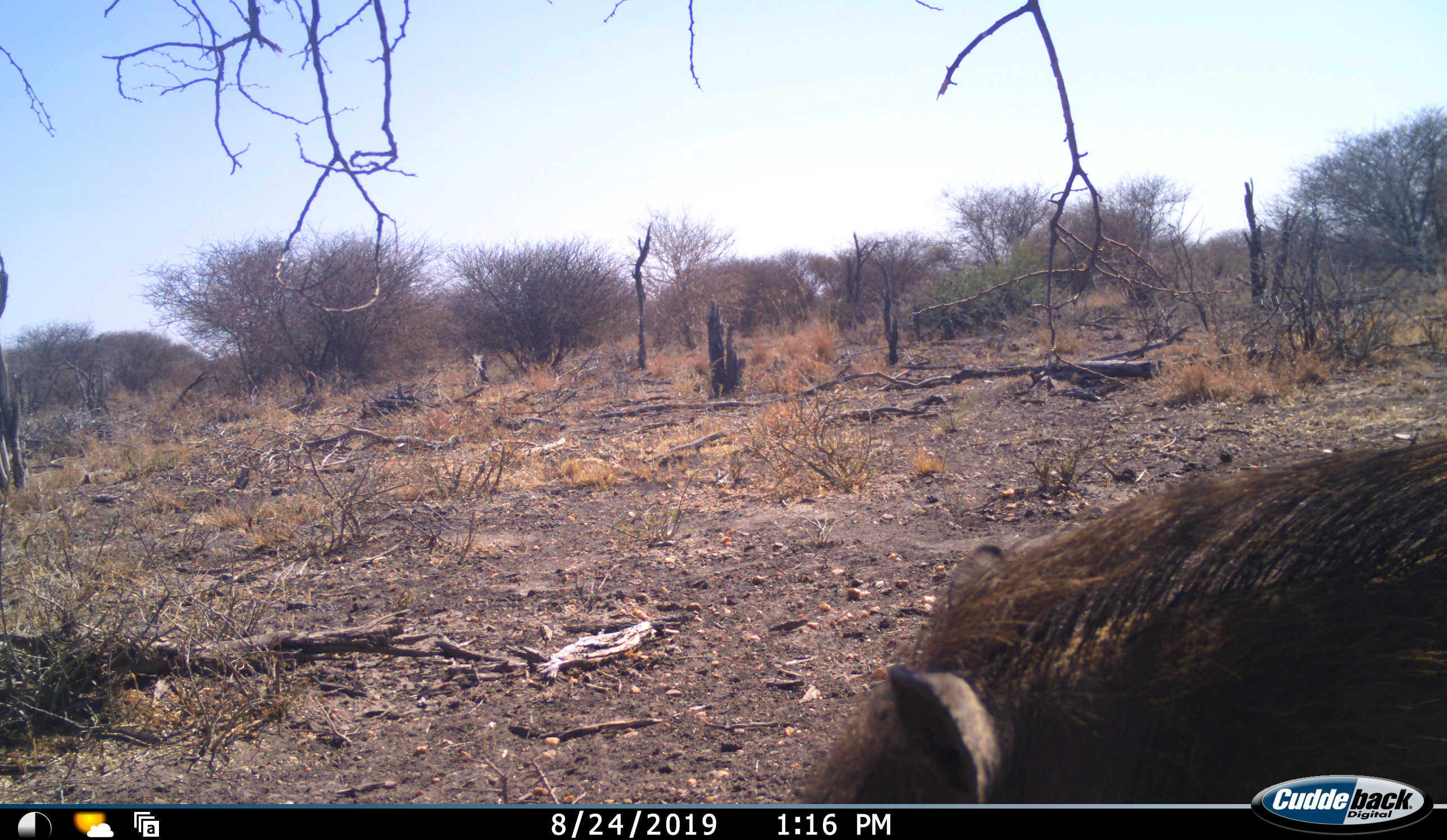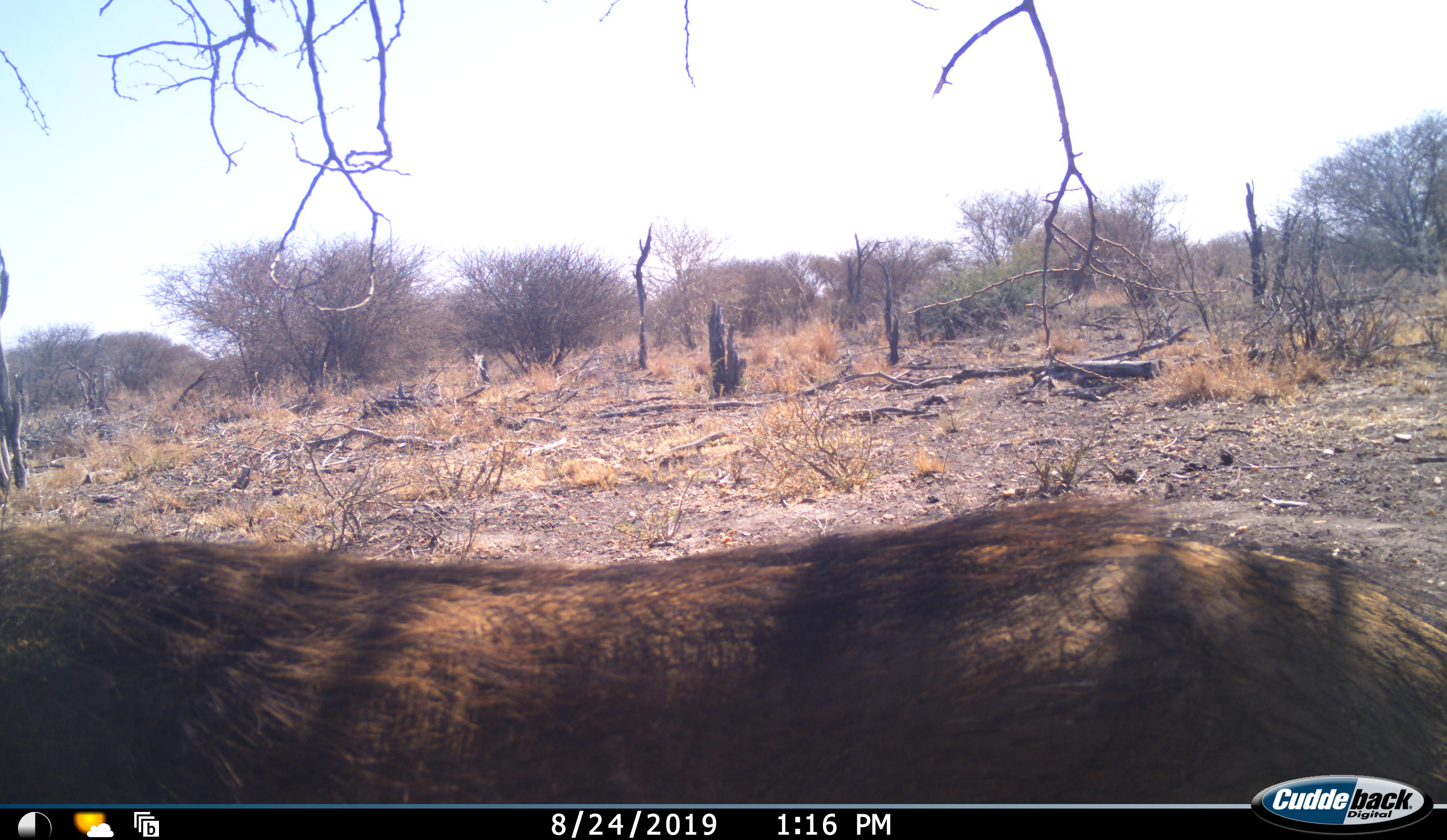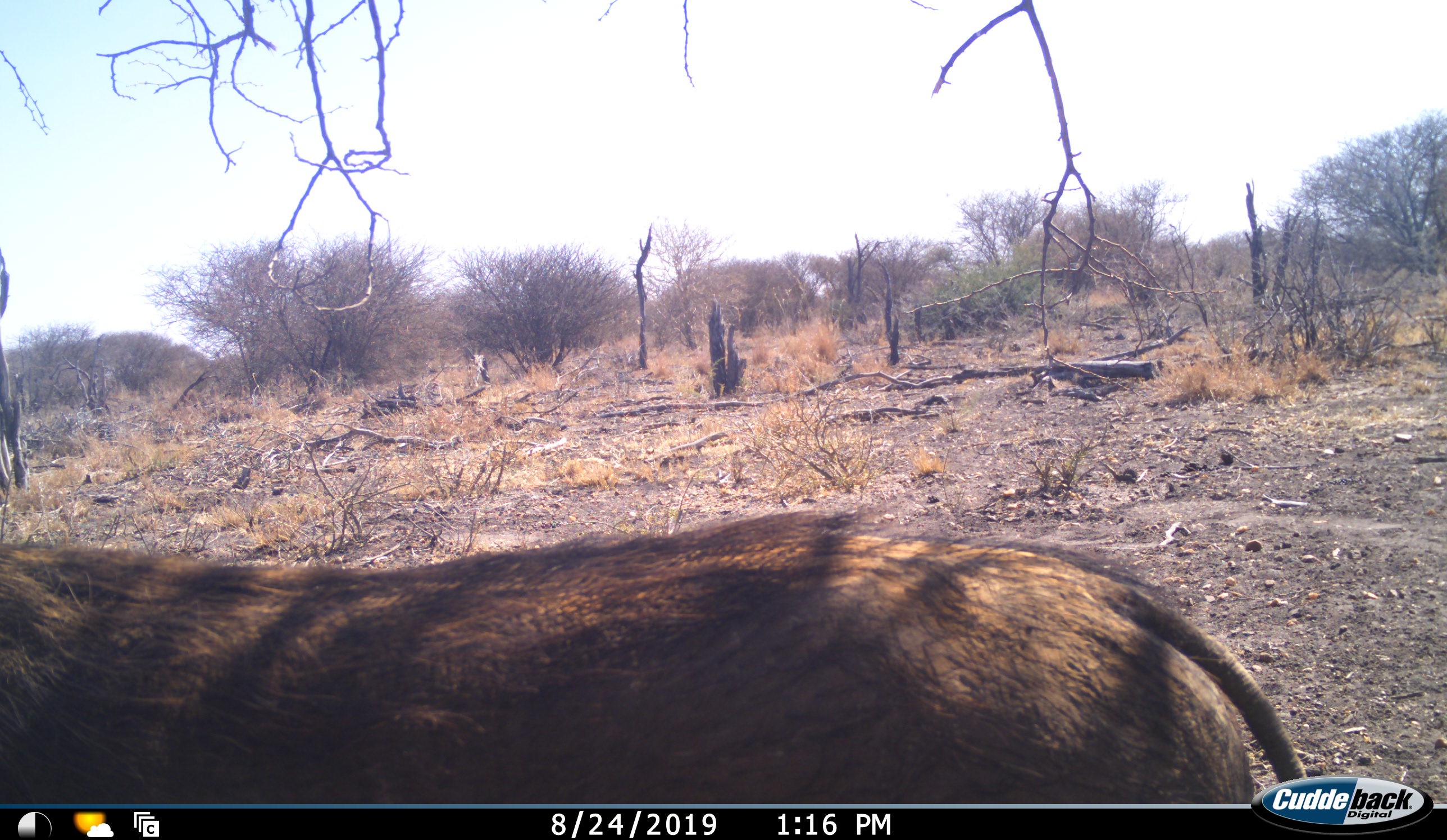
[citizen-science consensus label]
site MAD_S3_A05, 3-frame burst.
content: unidentified animal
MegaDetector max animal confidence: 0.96